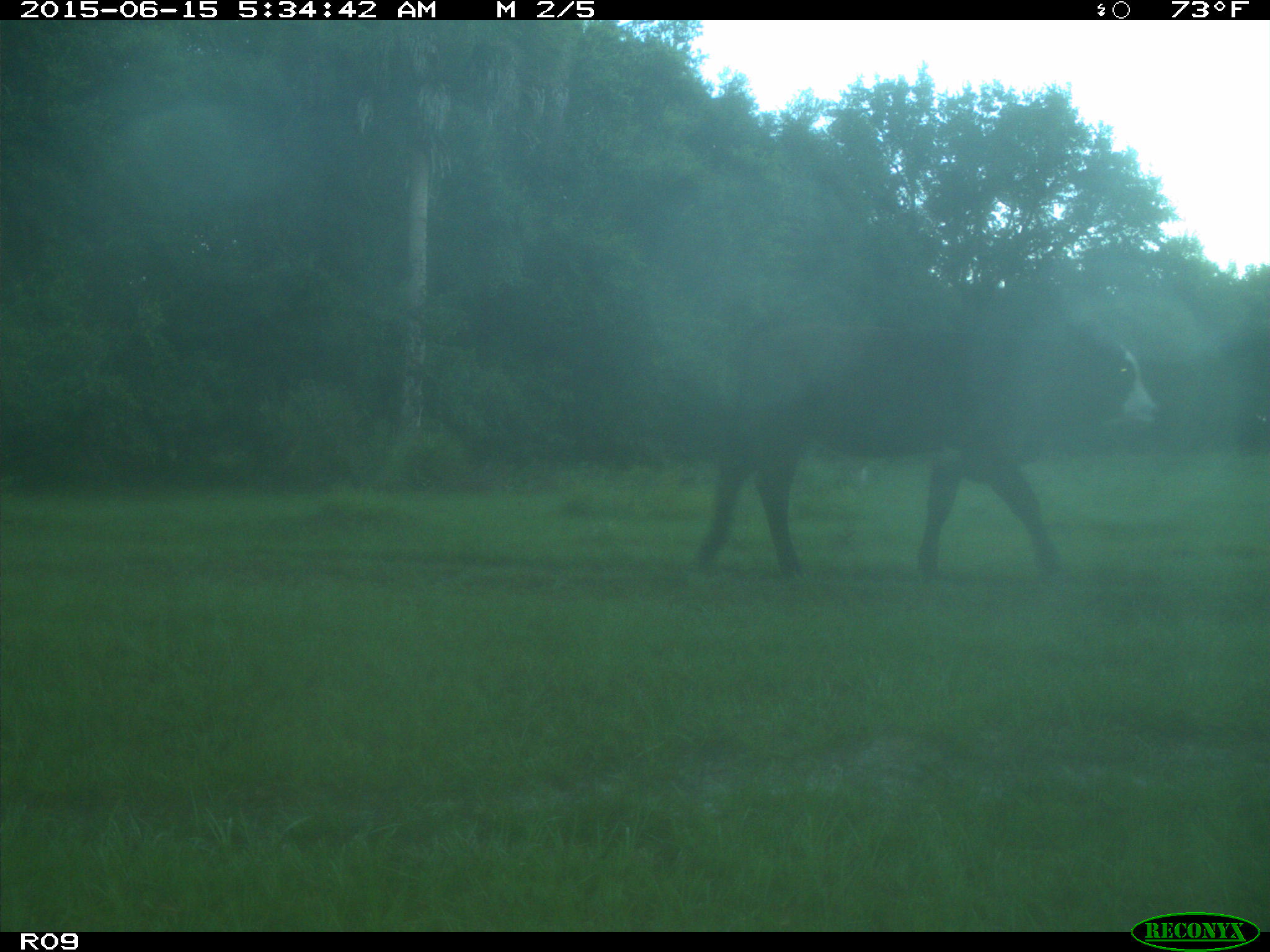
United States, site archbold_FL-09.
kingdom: Animalia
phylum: Chordata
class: Mammalia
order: Artiodactyla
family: Bovidae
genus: Bos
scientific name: Bos taurus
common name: domestic cow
Bos taurus (domestic cow).